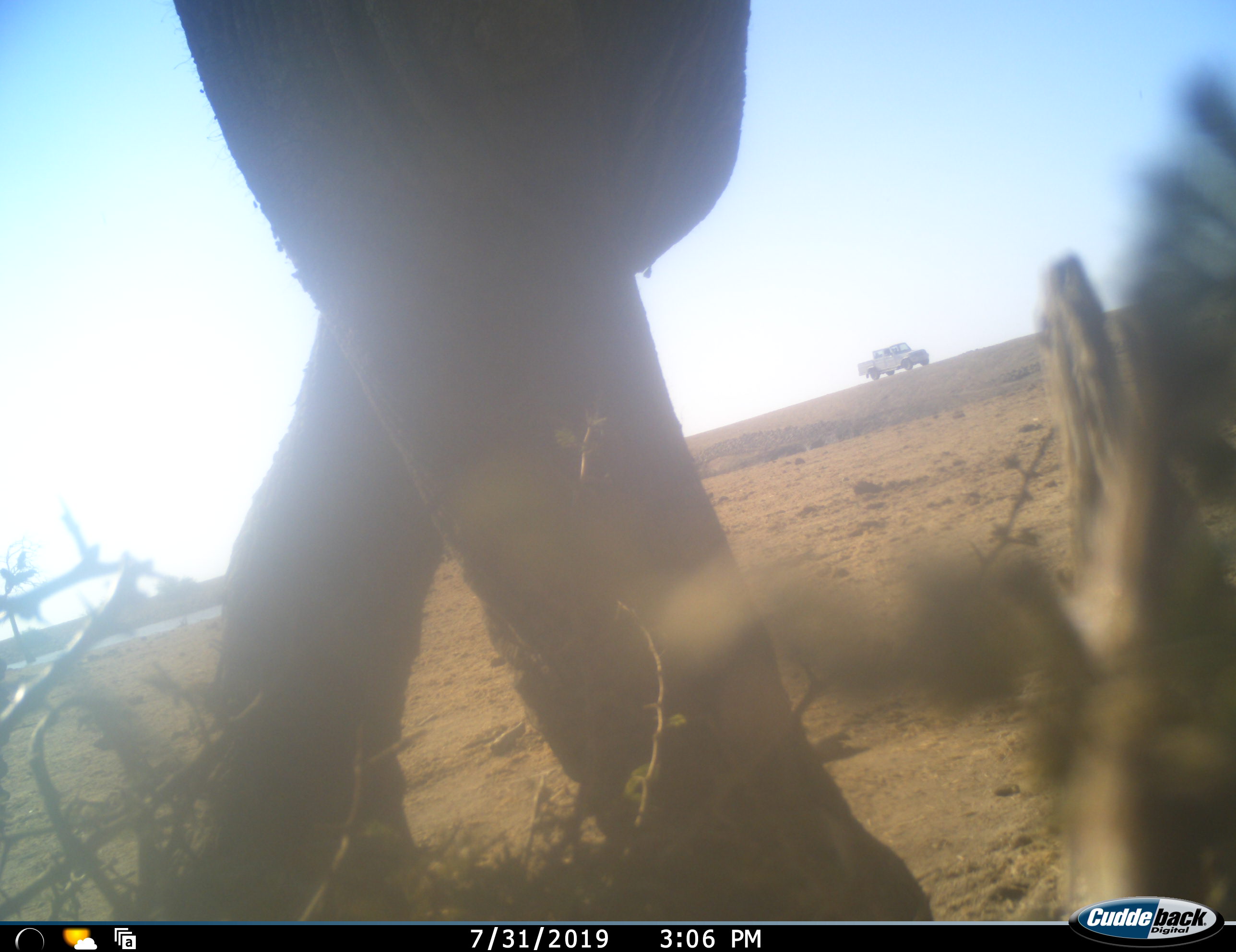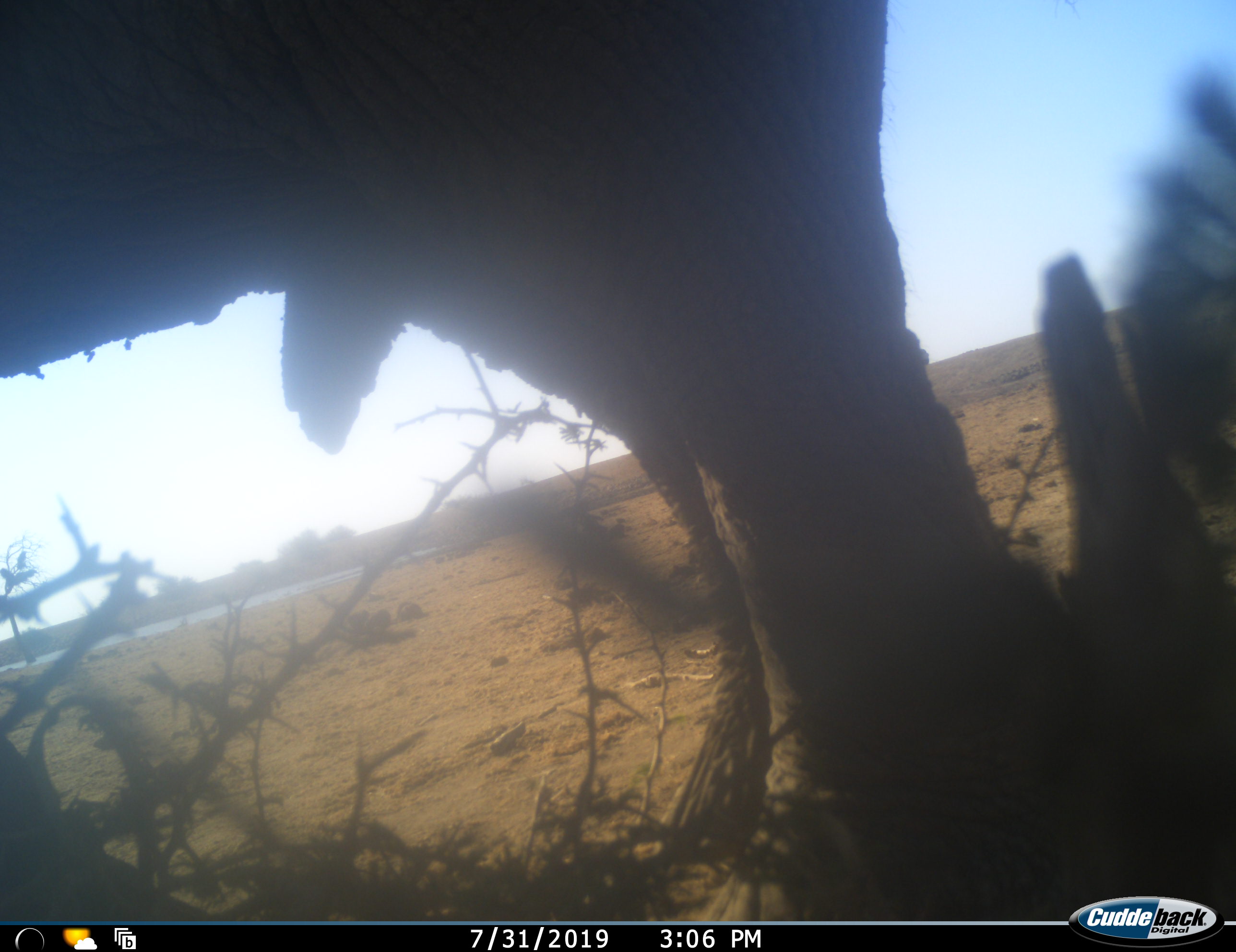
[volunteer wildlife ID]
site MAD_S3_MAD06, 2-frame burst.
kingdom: Animalia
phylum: Chordata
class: Mammalia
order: Proboscidea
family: Elephantidae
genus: Loxodonta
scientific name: Loxodonta africana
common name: african bush elephant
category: elephant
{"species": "elephant (african bush elephant) (Loxodonta africana)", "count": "1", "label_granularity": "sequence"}